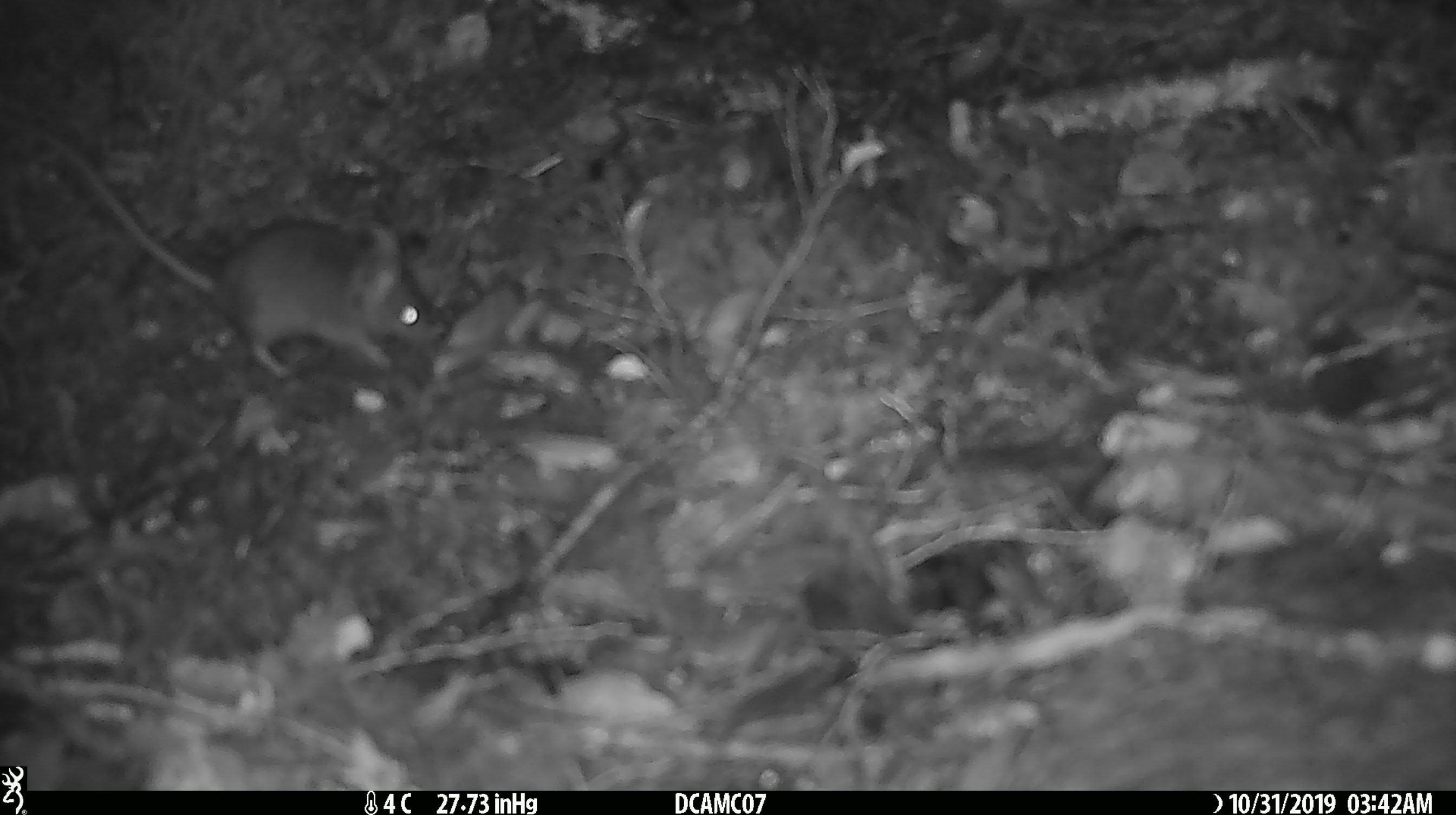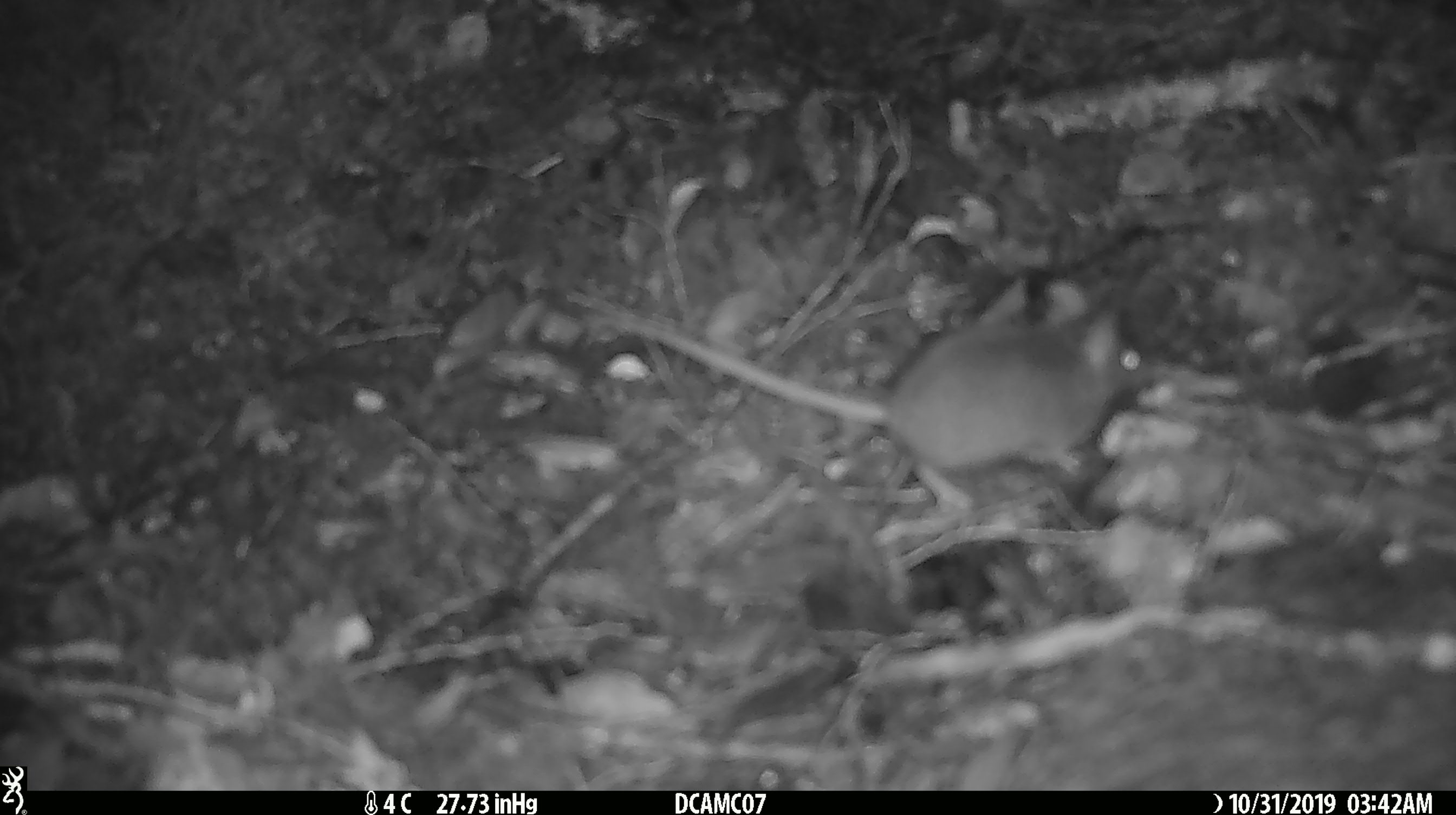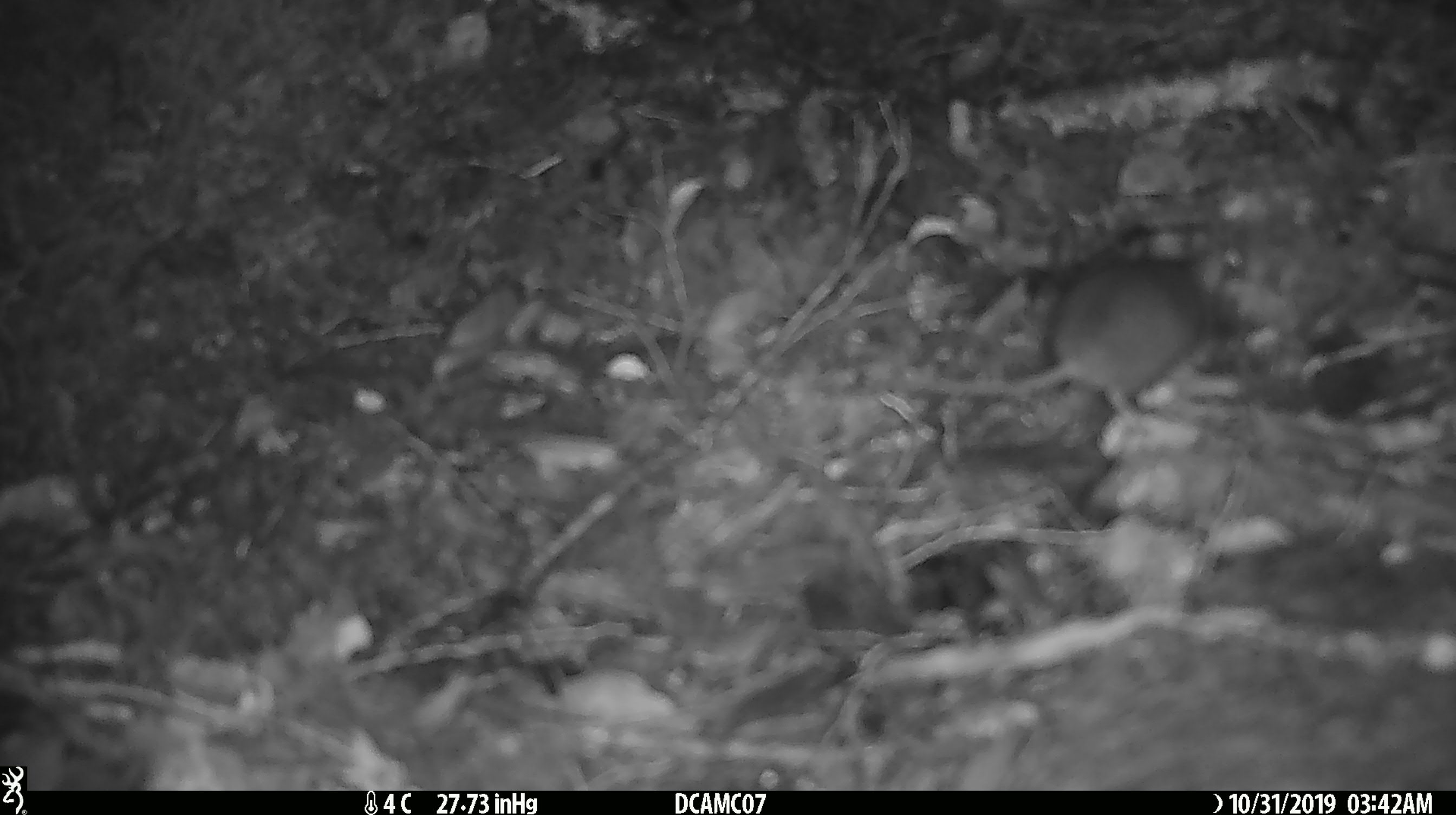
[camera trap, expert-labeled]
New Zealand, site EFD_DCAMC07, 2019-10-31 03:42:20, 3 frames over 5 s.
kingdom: Animalia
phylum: Chordata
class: Mammalia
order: Rodentia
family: Muridae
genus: Mus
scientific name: Mus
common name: mouse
Mouse (Mus).